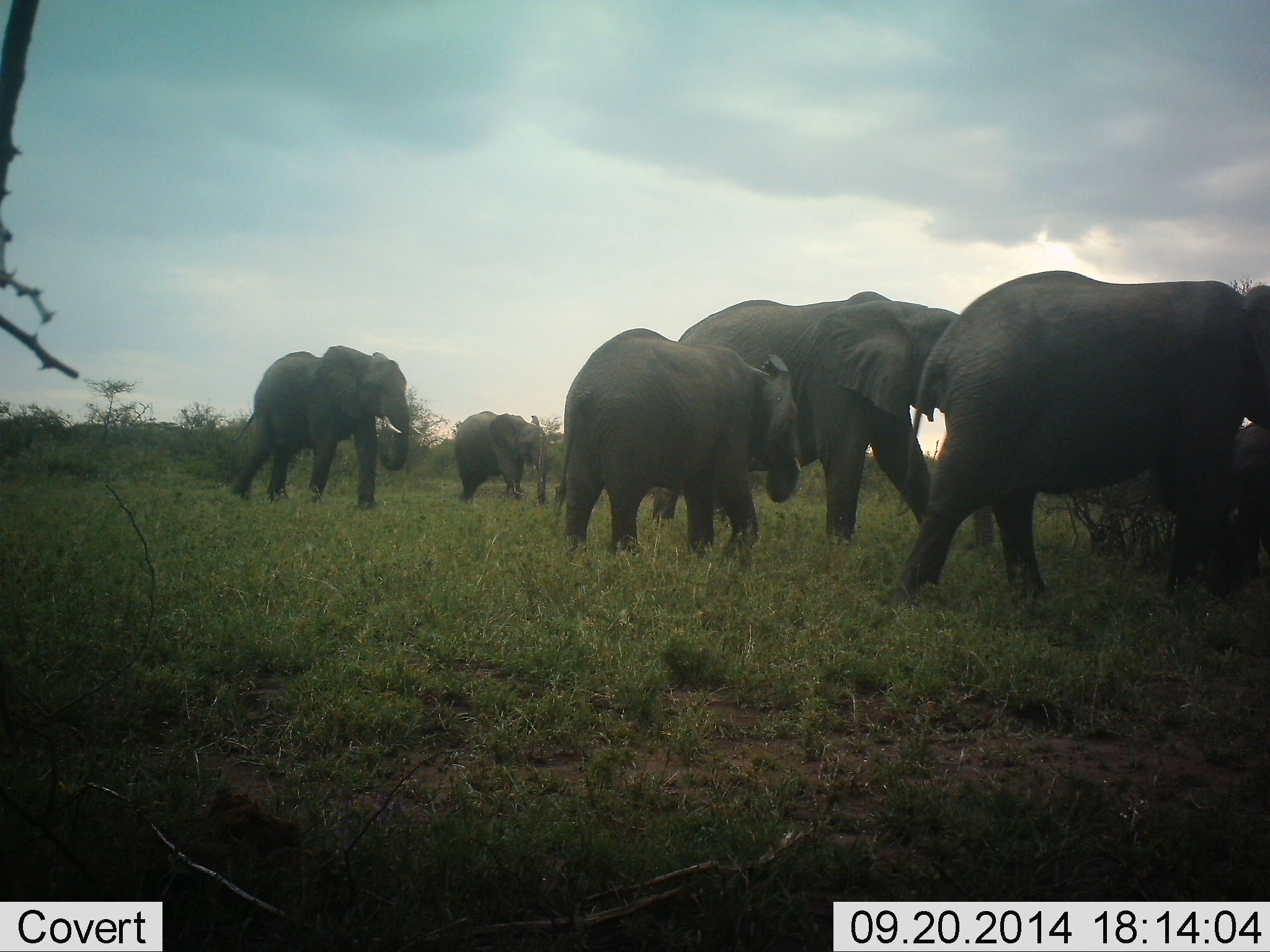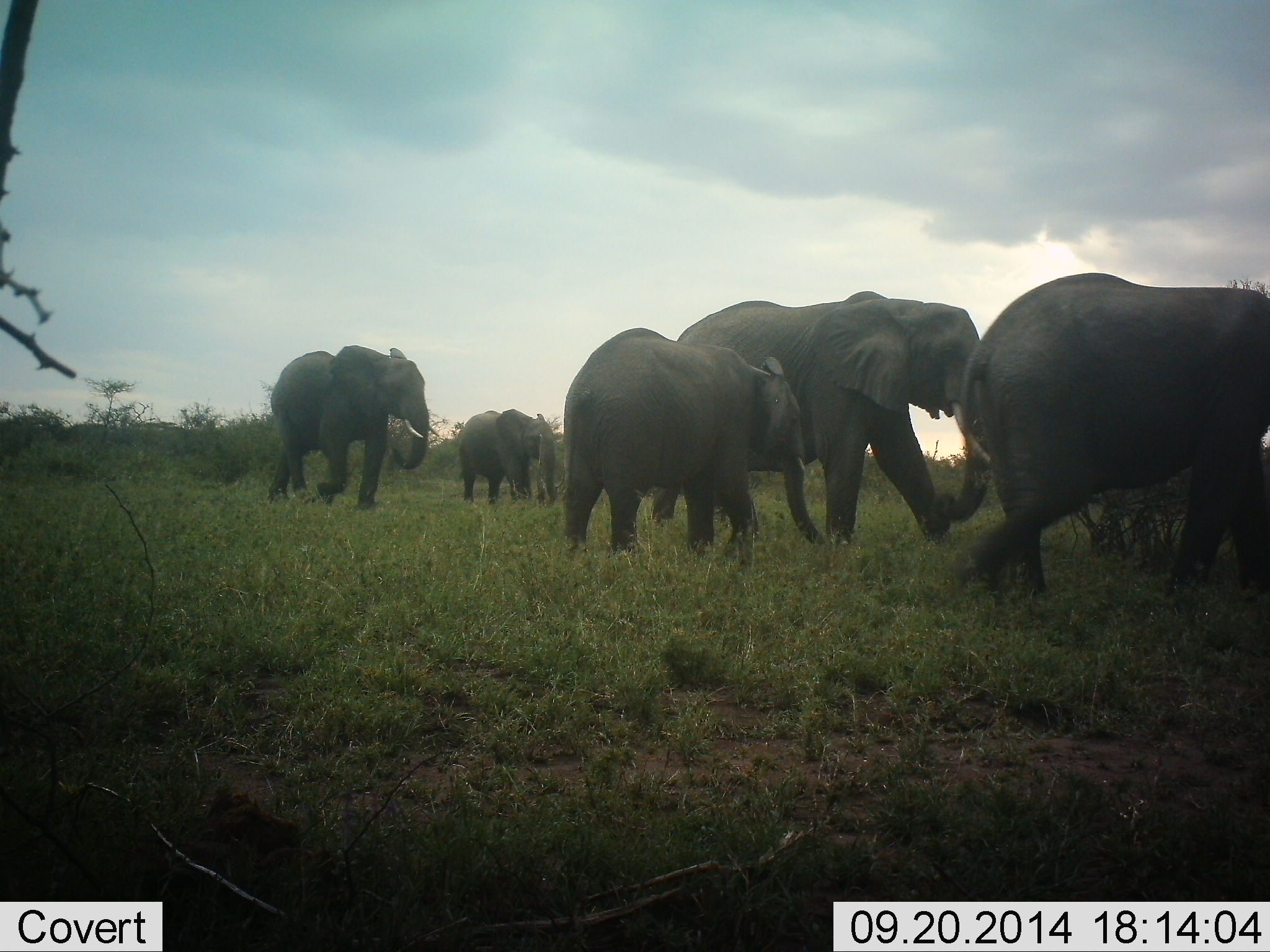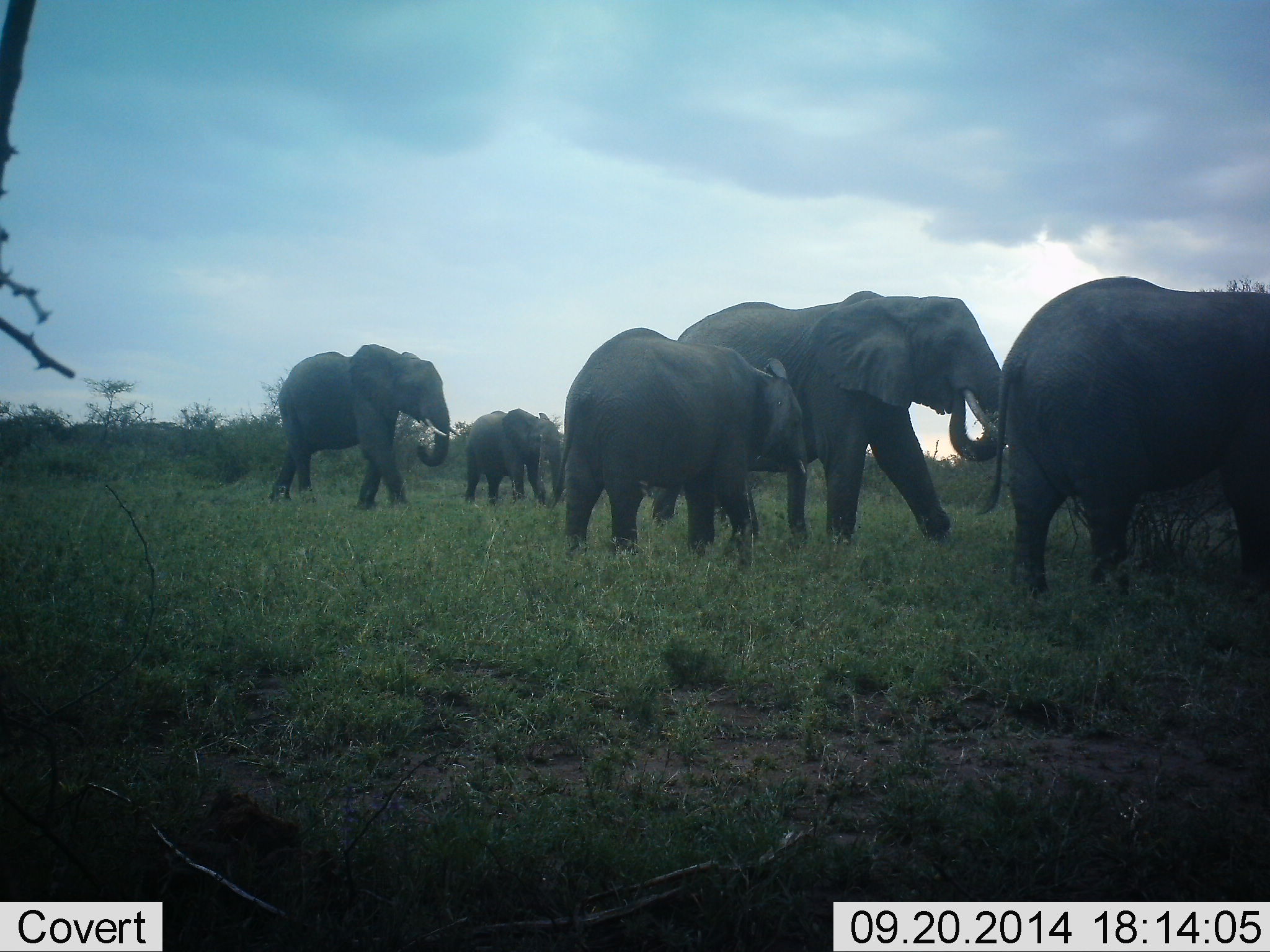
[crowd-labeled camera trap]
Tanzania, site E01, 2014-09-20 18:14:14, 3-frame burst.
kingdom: Animalia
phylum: Chordata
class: Mammalia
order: Proboscidea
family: Elephantidae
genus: Loxodonta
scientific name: Loxodonta africana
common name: african bush elephant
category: elephant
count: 5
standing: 10%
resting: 0%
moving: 90%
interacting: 0%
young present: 60%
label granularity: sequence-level